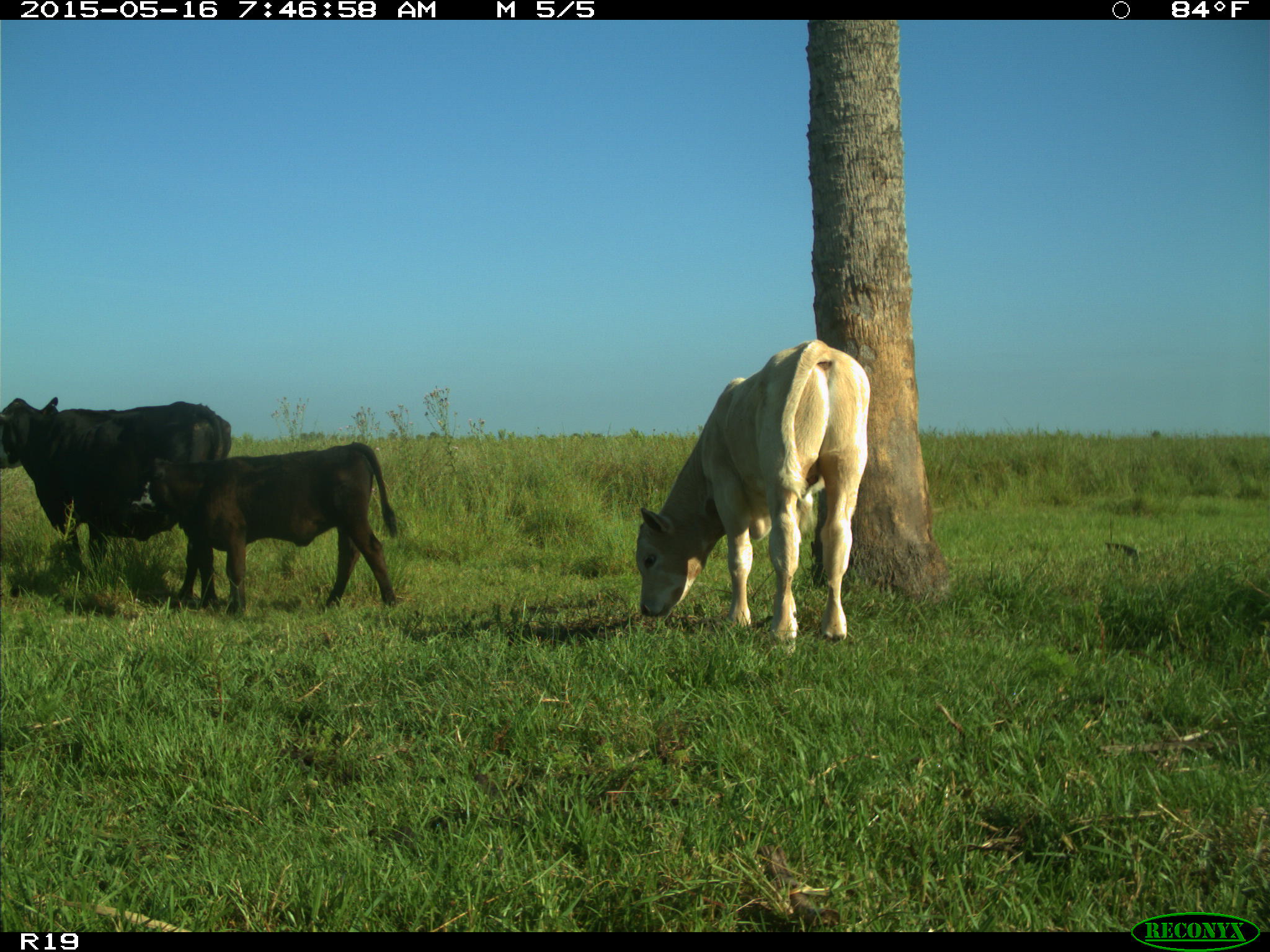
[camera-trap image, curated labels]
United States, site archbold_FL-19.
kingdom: Animalia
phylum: Chordata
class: Mammalia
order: Artiodactyla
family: Bovidae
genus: Bos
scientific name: Bos taurus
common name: domestic cow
Bos taurus (domestic cow).